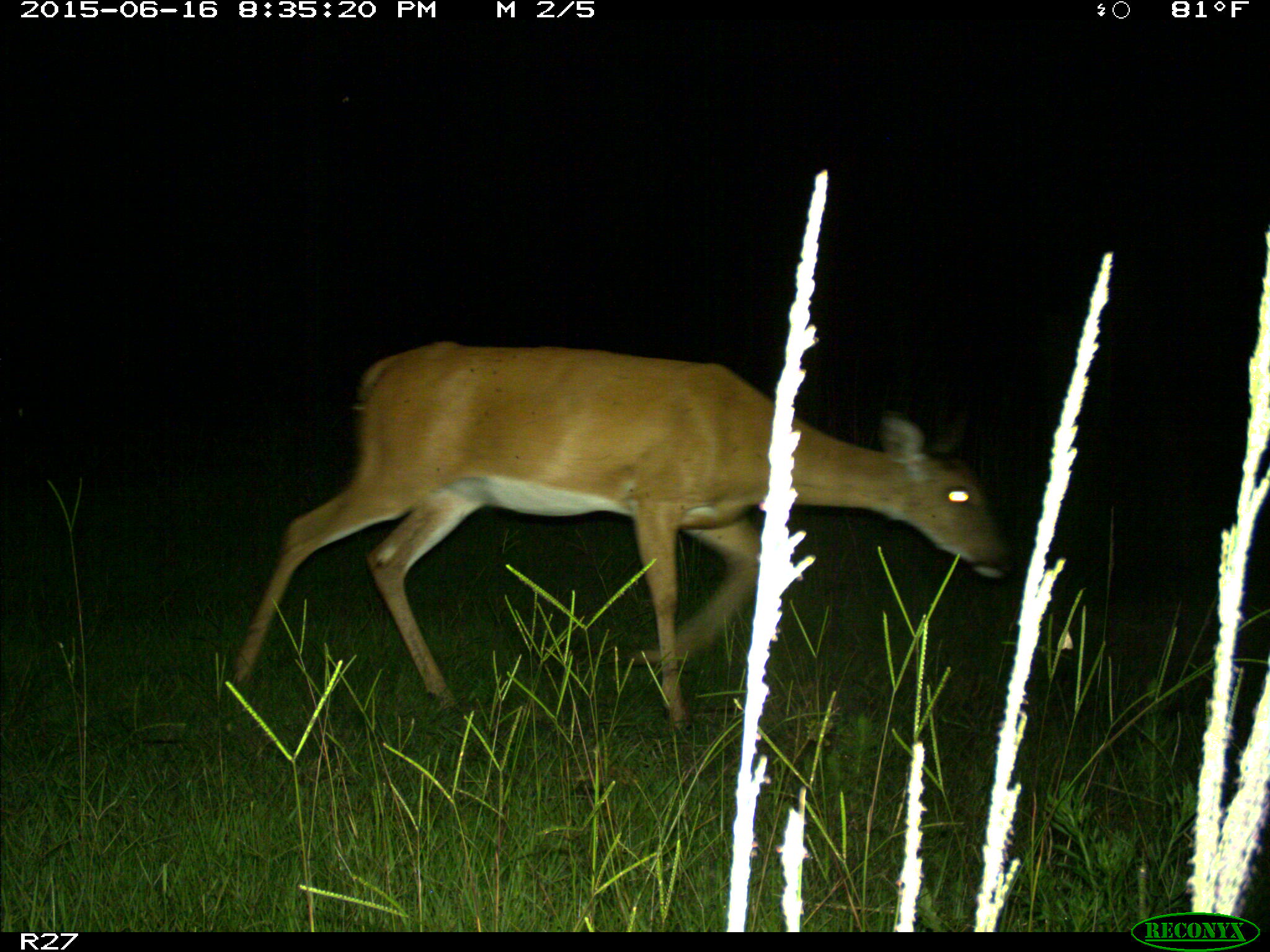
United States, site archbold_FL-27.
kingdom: Animalia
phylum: Chordata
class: Mammalia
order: Artiodactyla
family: Cervidae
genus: Odocoileus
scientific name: Odocoileus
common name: deer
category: unidentified deer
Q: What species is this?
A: Unidentified deer (deer) (Odocoileus).